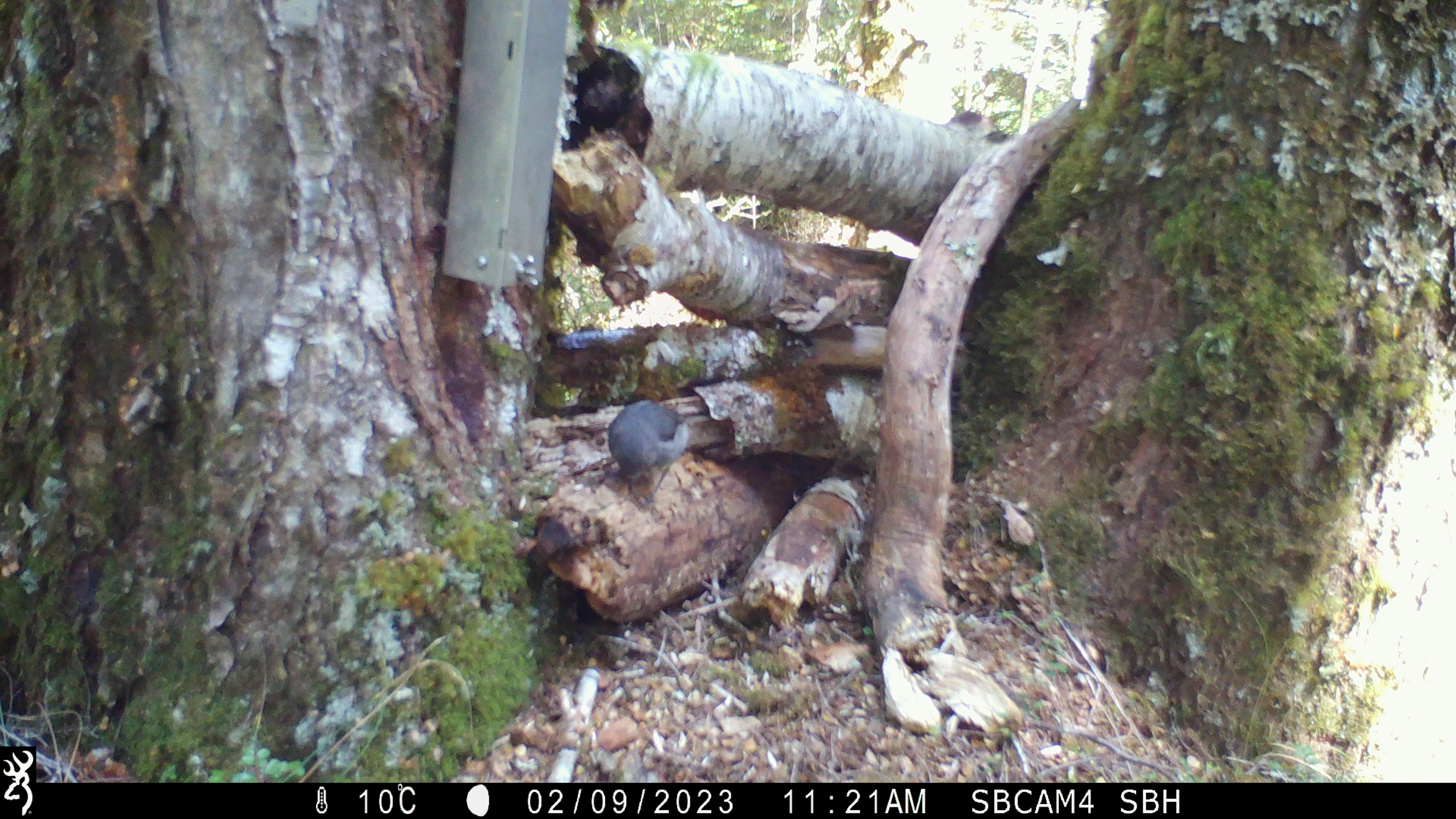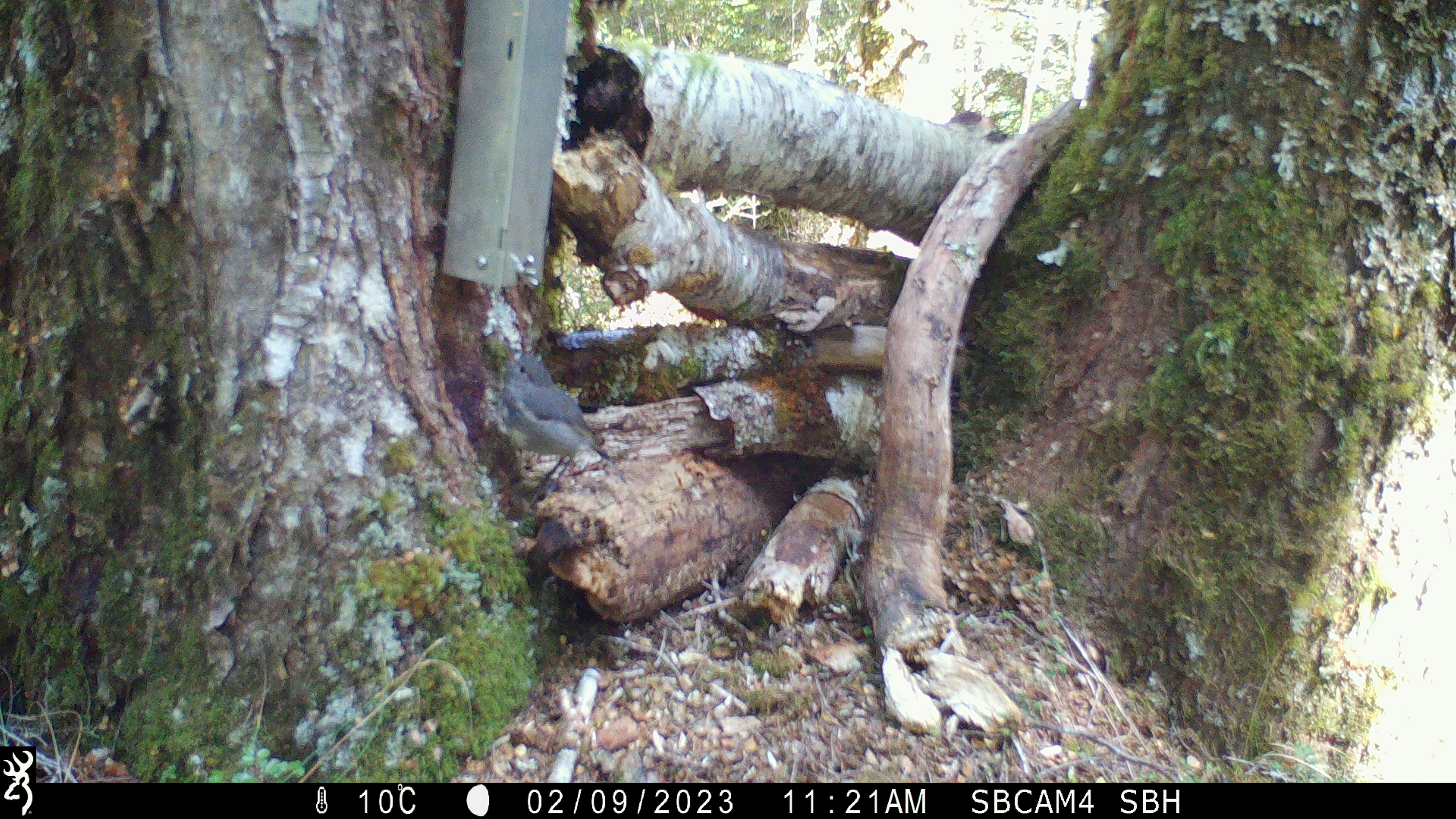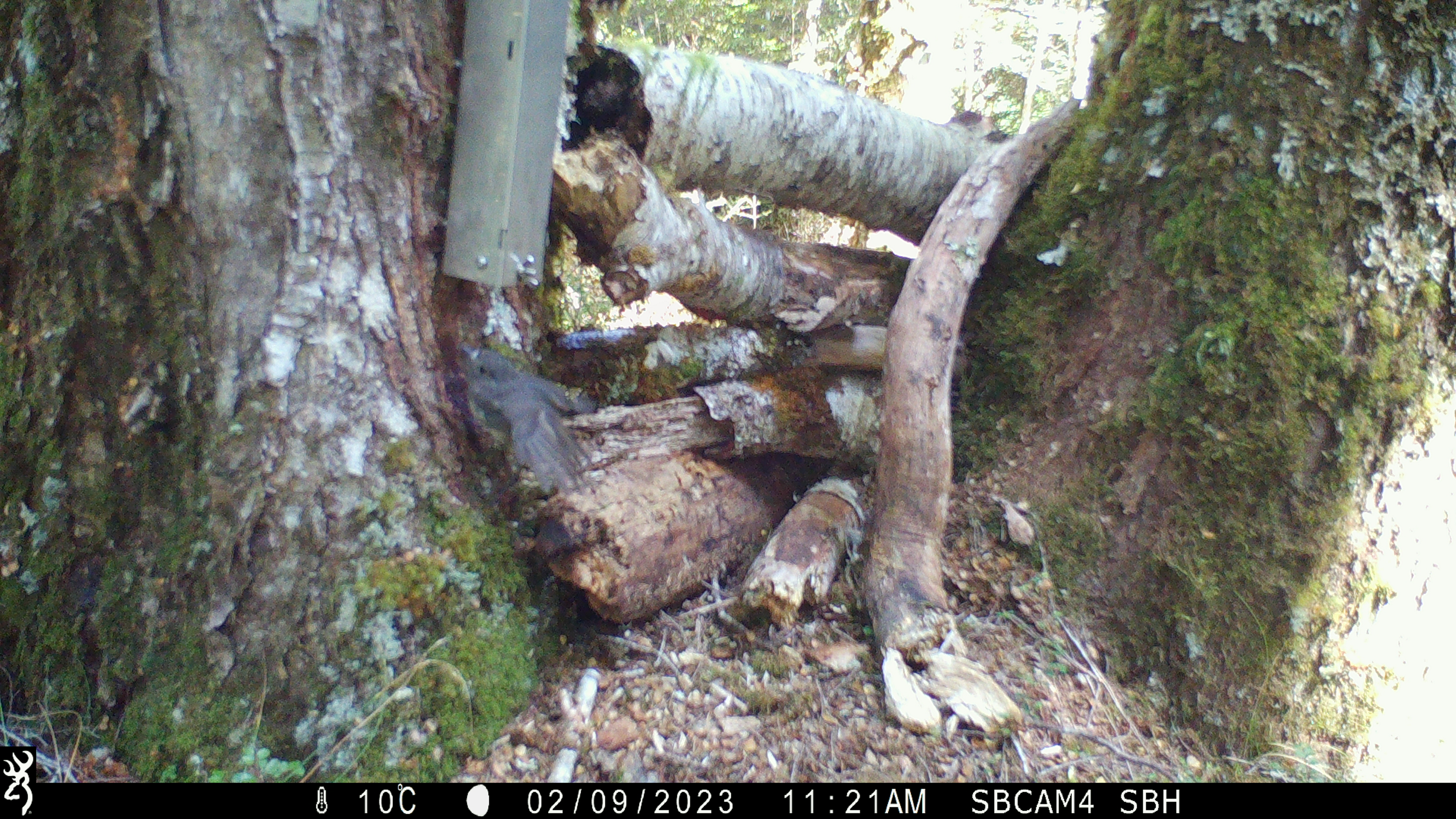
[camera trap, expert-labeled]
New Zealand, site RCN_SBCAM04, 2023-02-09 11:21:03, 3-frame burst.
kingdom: Animalia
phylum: Chordata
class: Aves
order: Passeriformes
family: Petroicidae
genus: Petroica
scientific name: Petroica australis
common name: new zealand robin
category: robin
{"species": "robin (new zealand robin) (Petroica australis)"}